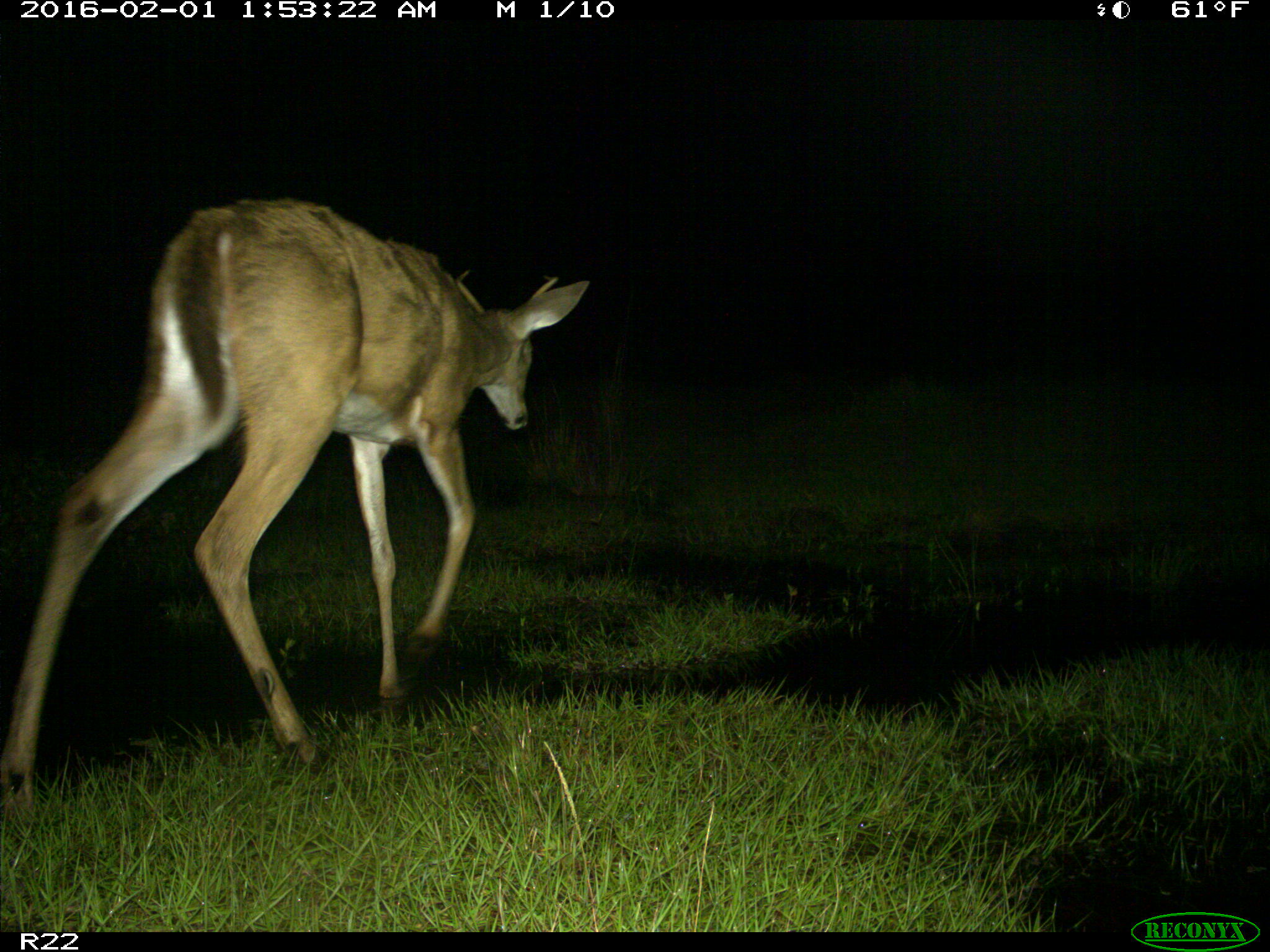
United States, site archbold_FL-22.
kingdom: Animalia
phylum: Chordata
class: Mammalia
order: Artiodactyla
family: Cervidae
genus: Odocoileus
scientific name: Odocoileus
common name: deer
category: unidentified deer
Unidentified deer (deer) (Odocoileus).